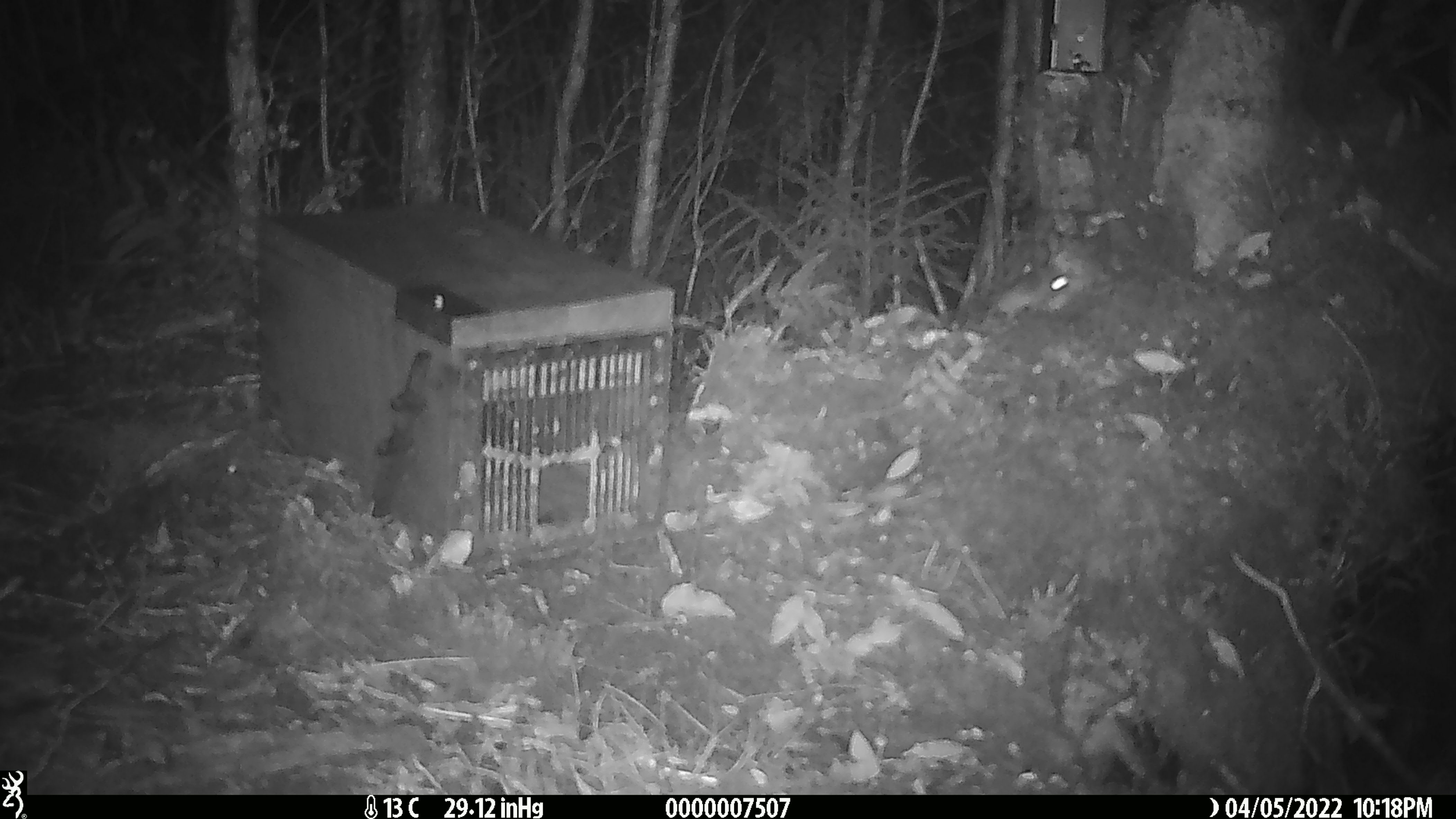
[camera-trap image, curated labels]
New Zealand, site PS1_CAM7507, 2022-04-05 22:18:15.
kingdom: Animalia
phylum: Chordata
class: Mammalia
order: Rodentia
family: Muridae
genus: Mus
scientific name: Mus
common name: mouse